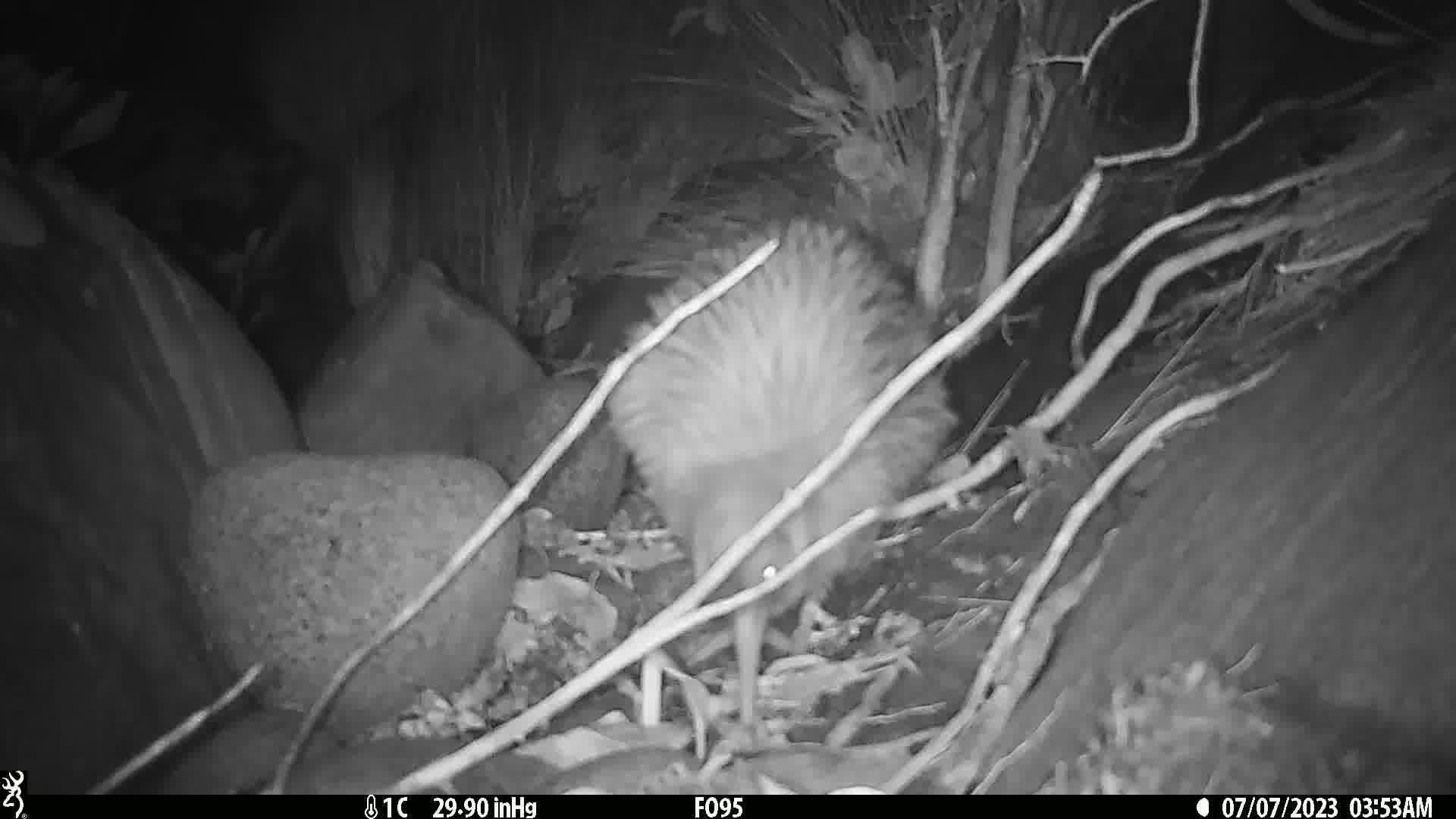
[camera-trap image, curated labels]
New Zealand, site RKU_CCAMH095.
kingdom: Animalia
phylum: Chordata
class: Aves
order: Apterygiformes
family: Apterygidae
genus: Apteryx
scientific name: Apteryx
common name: kiwi